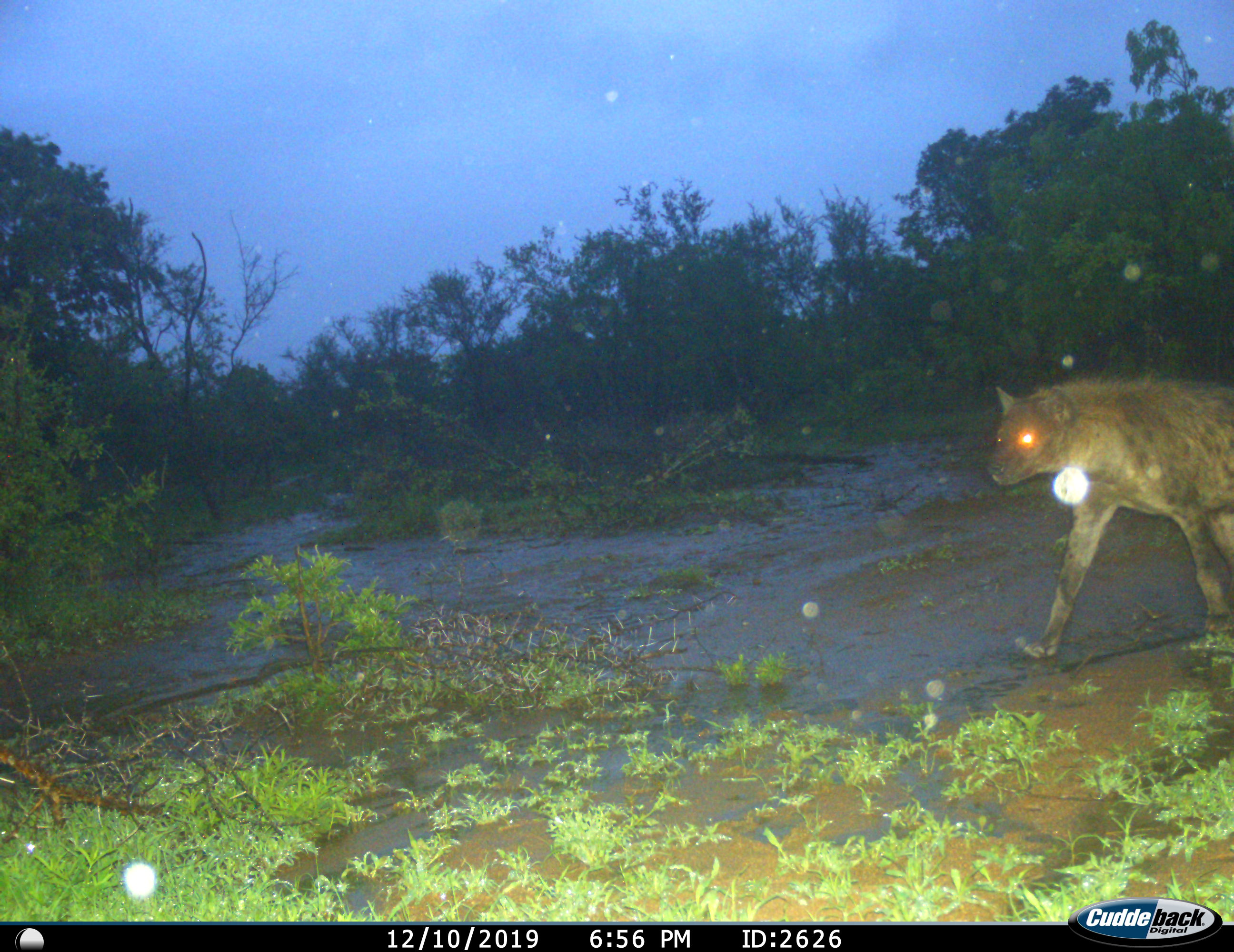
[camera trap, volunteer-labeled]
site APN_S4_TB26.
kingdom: Animalia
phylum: Chordata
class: Mammalia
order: Carnivora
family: Hyaenidae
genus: Crocuta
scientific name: Crocuta crocuta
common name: spotted hyena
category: hyenaspotted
Hyenaspotted (spotted hyena) (Crocuta crocuta), count 1. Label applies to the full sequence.